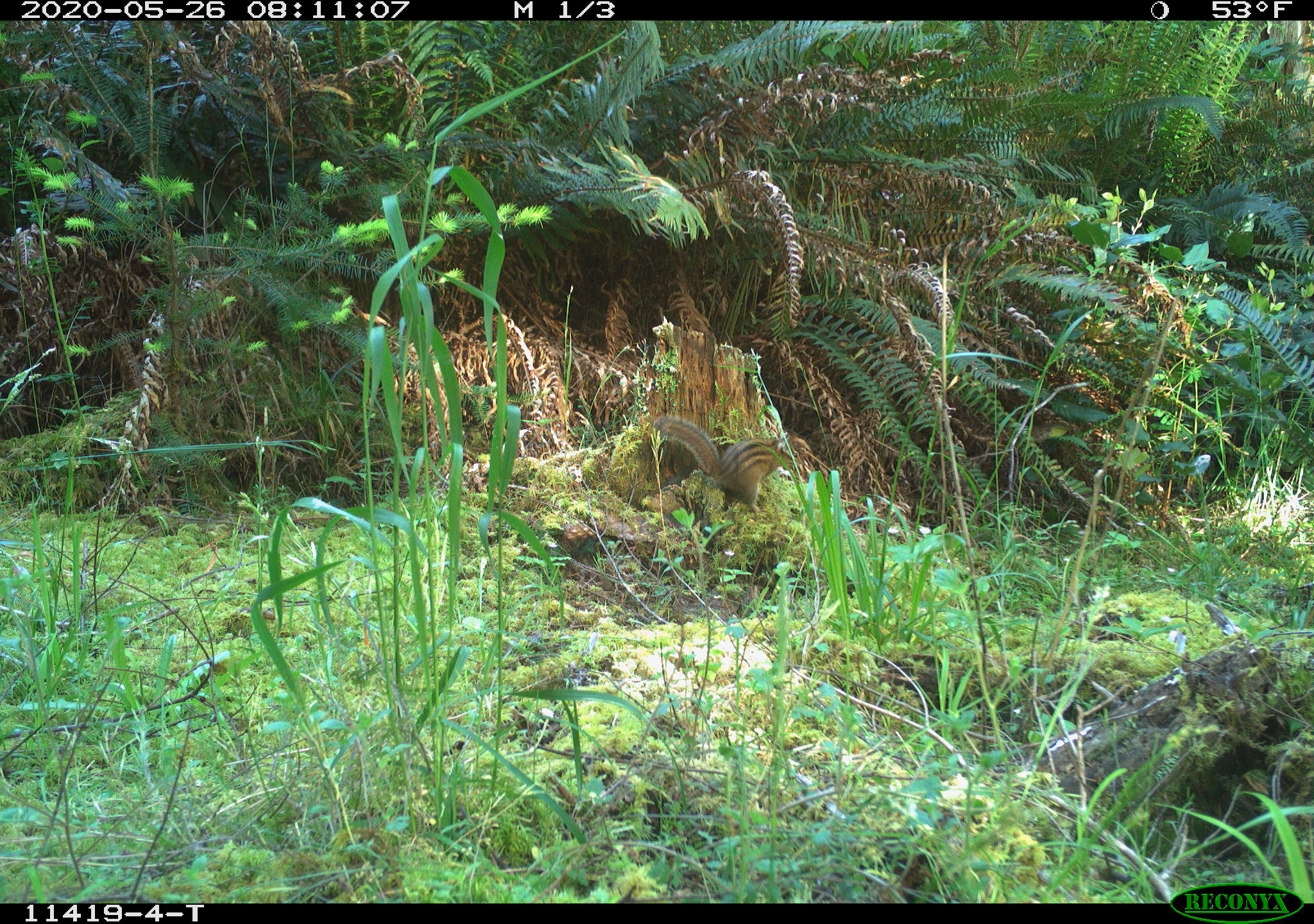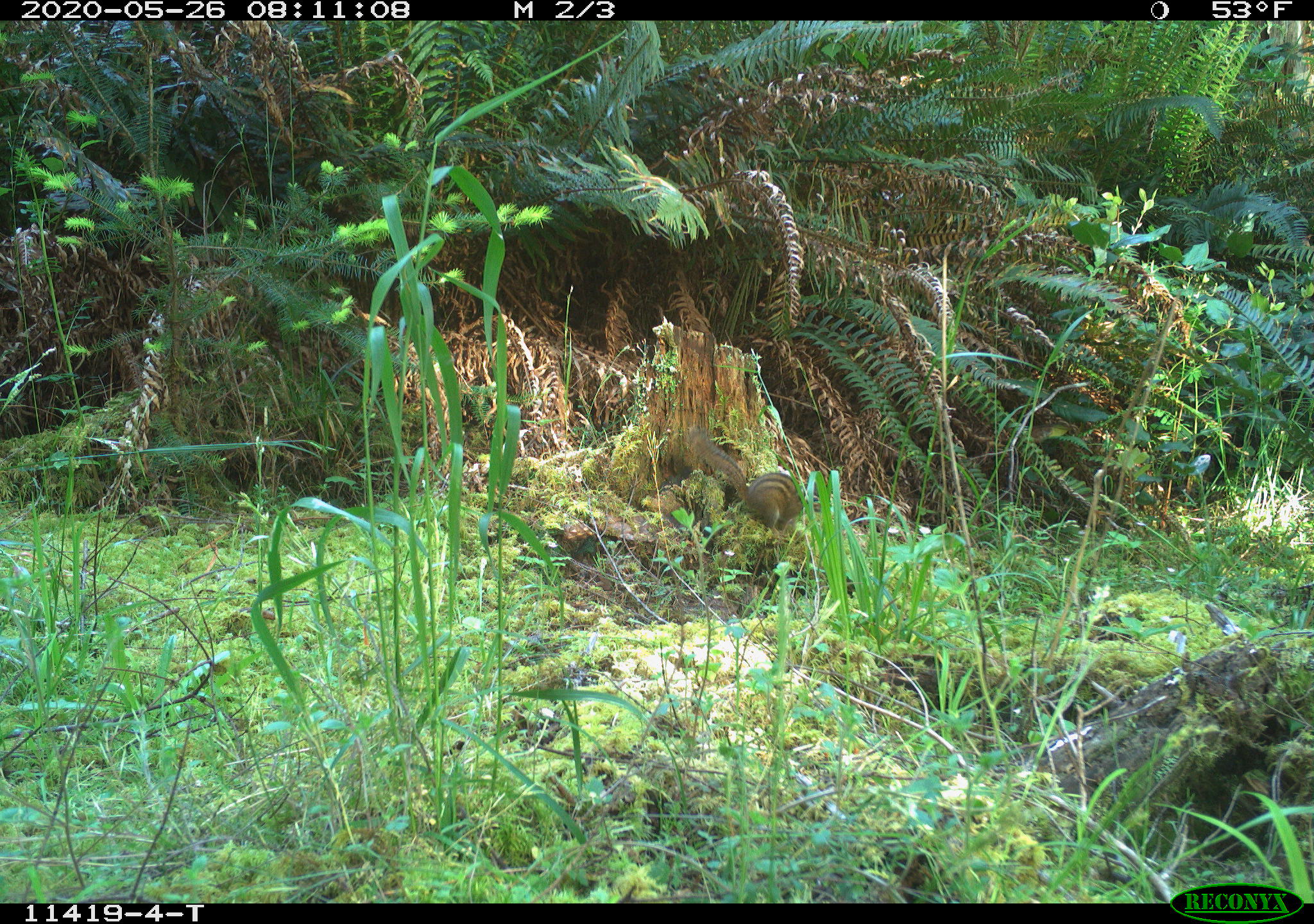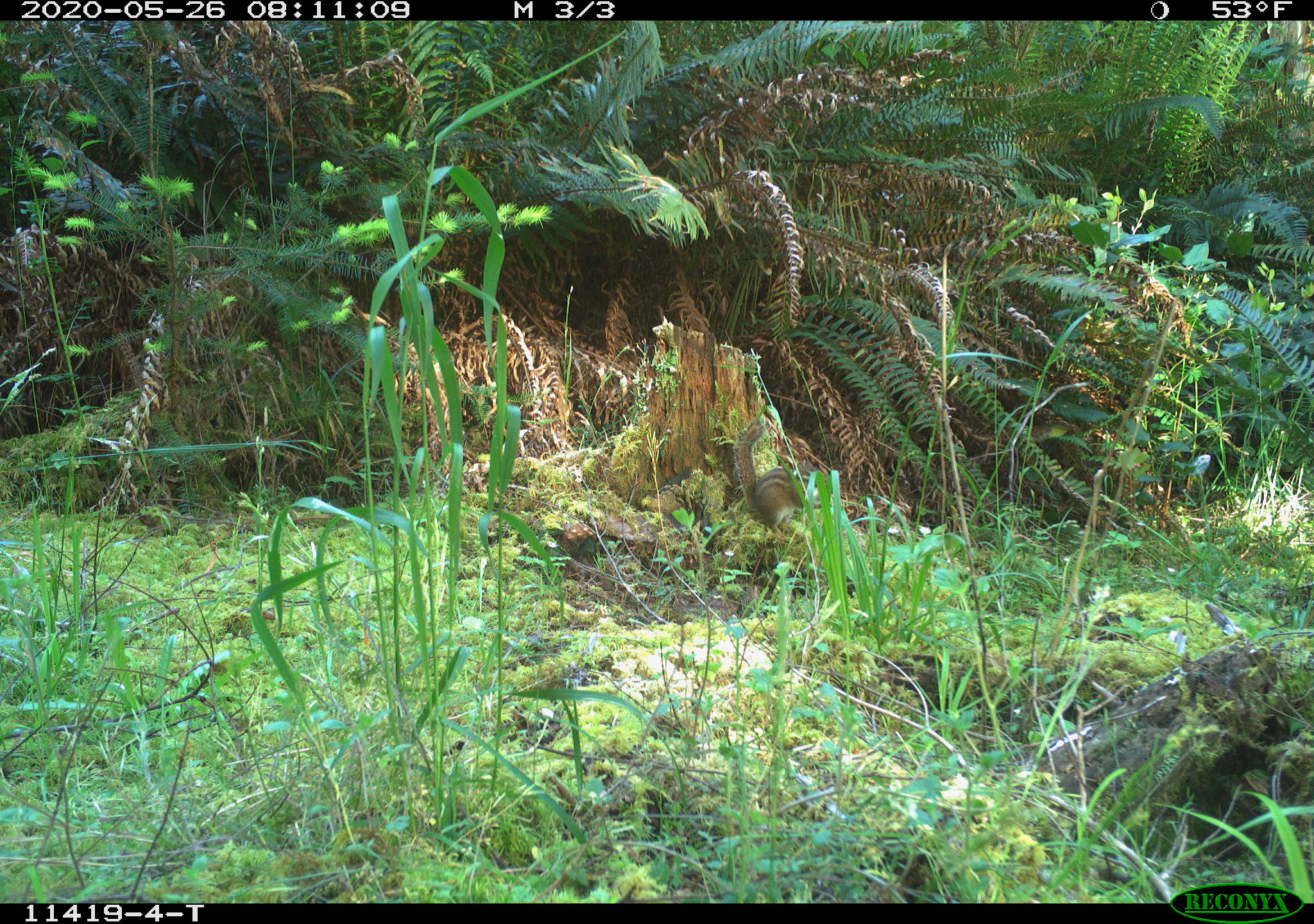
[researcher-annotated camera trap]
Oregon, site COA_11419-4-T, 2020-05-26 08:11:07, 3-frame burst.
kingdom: Animalia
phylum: Chordata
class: Mammalia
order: Rodentia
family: Sciuridae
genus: Neotamias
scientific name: Neotamias townsendii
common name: townsend's chipmunk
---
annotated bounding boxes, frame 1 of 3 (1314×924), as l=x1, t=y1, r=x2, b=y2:
townsend's chipmunk: l=648, t=410, r=813, b=516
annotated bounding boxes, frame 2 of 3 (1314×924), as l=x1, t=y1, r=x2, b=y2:
townsend's chipmunk: l=684, t=427, r=822, b=534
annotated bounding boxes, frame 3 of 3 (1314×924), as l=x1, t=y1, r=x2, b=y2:
townsend's chipmunk: l=727, t=416, r=817, b=538